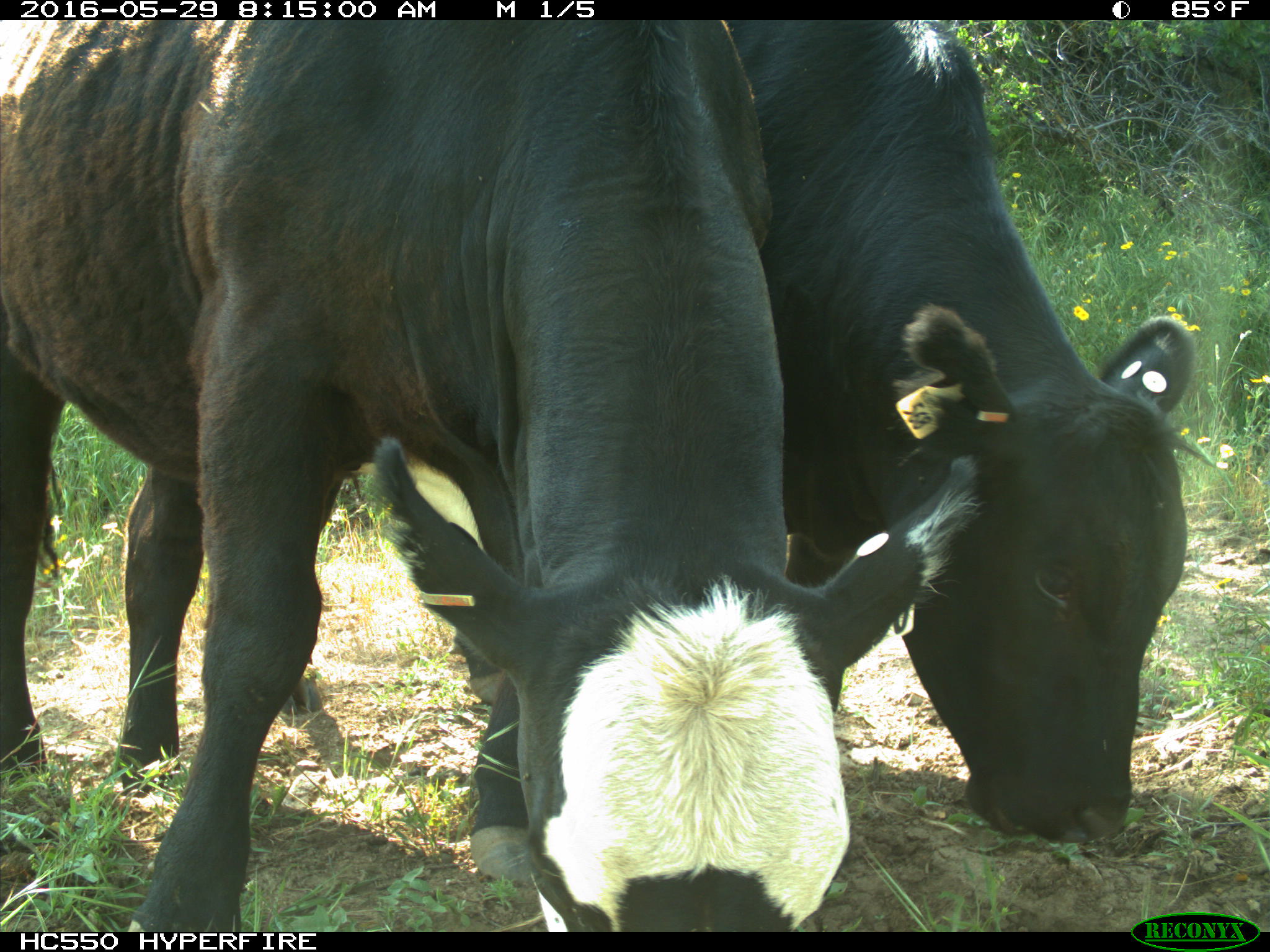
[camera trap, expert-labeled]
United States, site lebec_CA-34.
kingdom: Animalia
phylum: Chordata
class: Mammalia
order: Artiodactyla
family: Bovidae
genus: Bos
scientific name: Bos taurus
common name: domestic cow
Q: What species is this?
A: Bos taurus (domestic cow).